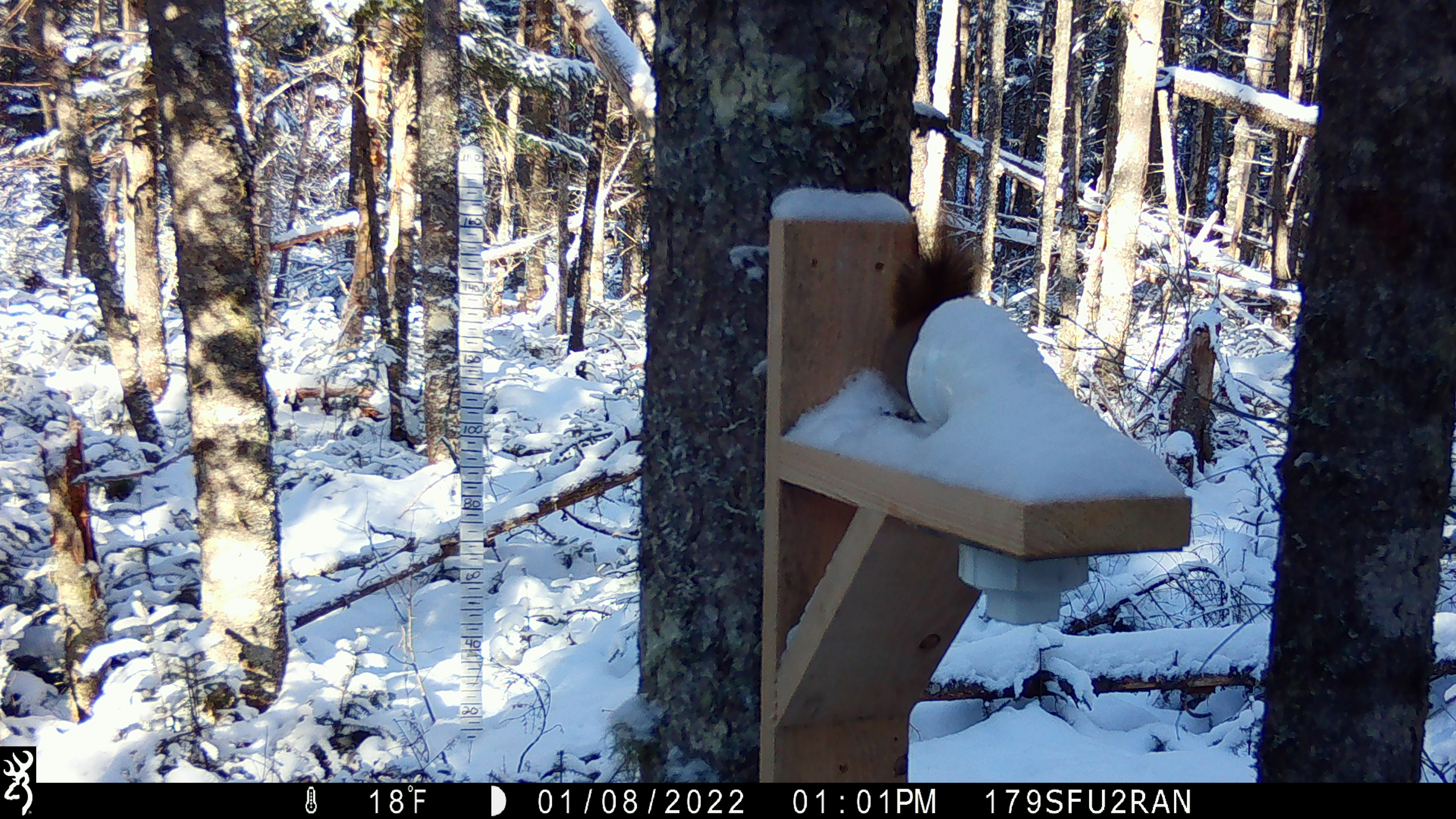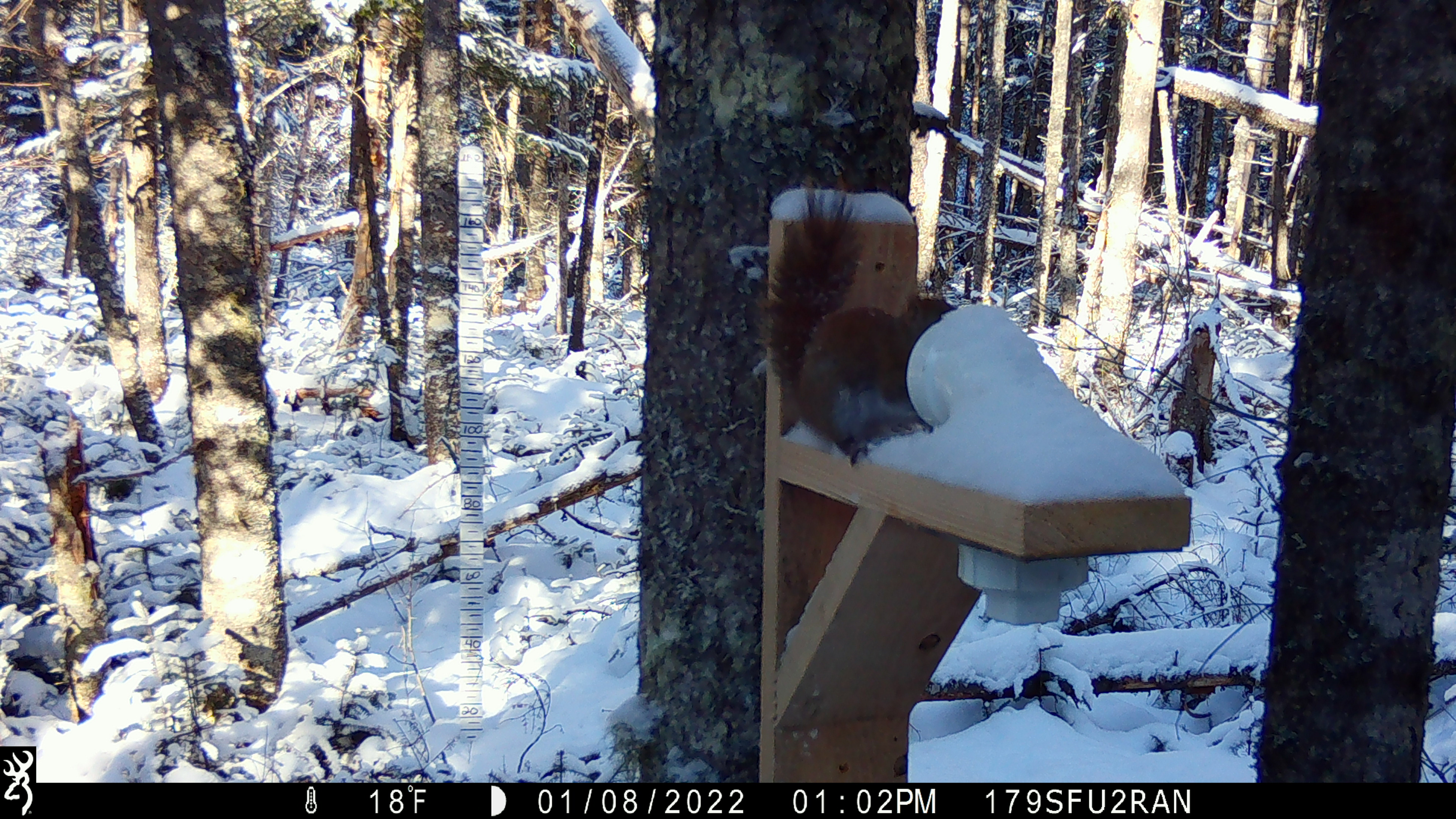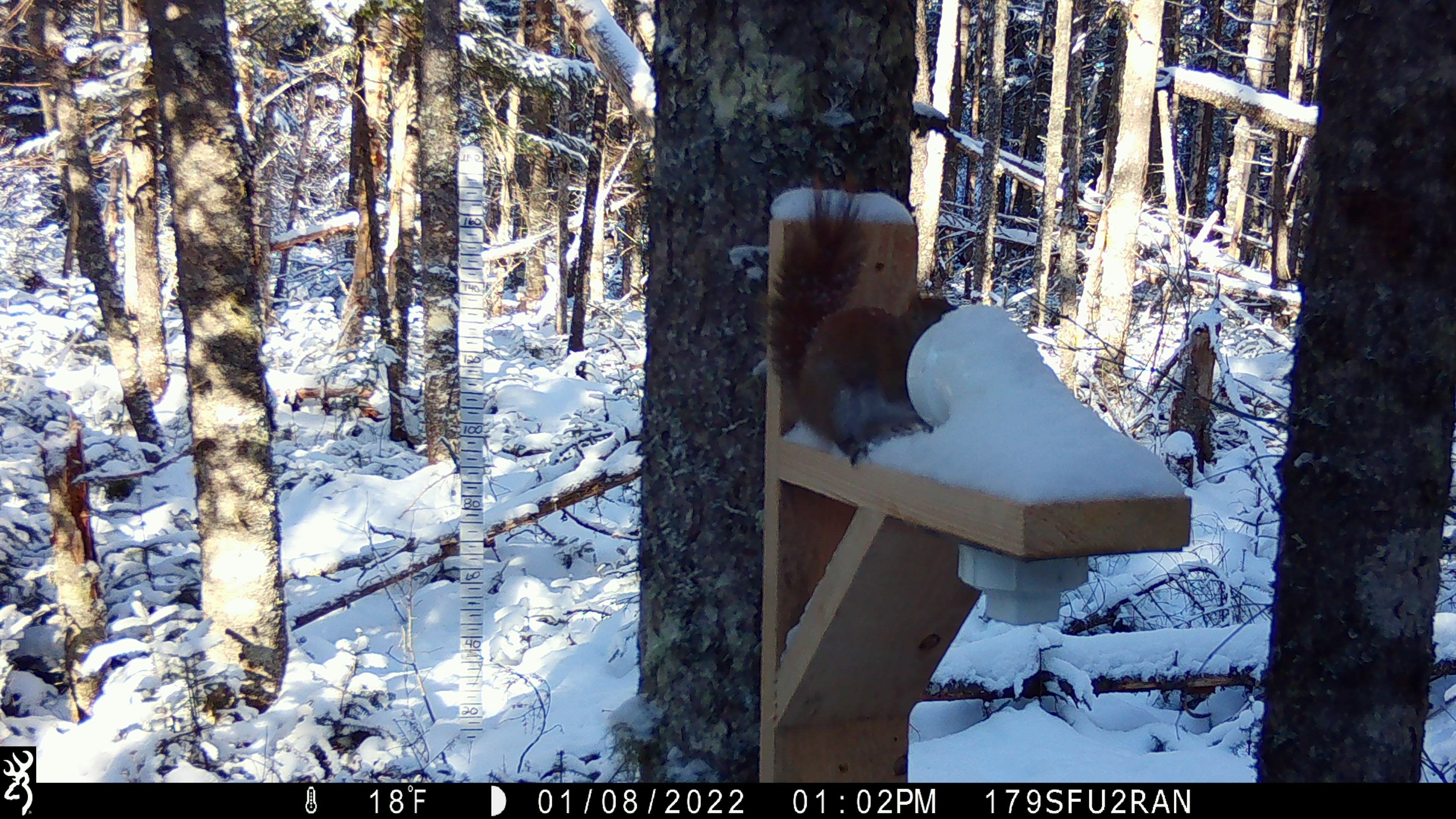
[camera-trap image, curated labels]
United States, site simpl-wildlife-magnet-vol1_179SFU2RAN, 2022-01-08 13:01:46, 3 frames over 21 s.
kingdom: Animalia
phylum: Chordata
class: Mammalia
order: Rodentia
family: Sciuridae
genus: Tamiasciurus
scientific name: Tamiasciurus hudsonicus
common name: red squirrel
Red squirrel (Tamiasciurus hudsonicus).